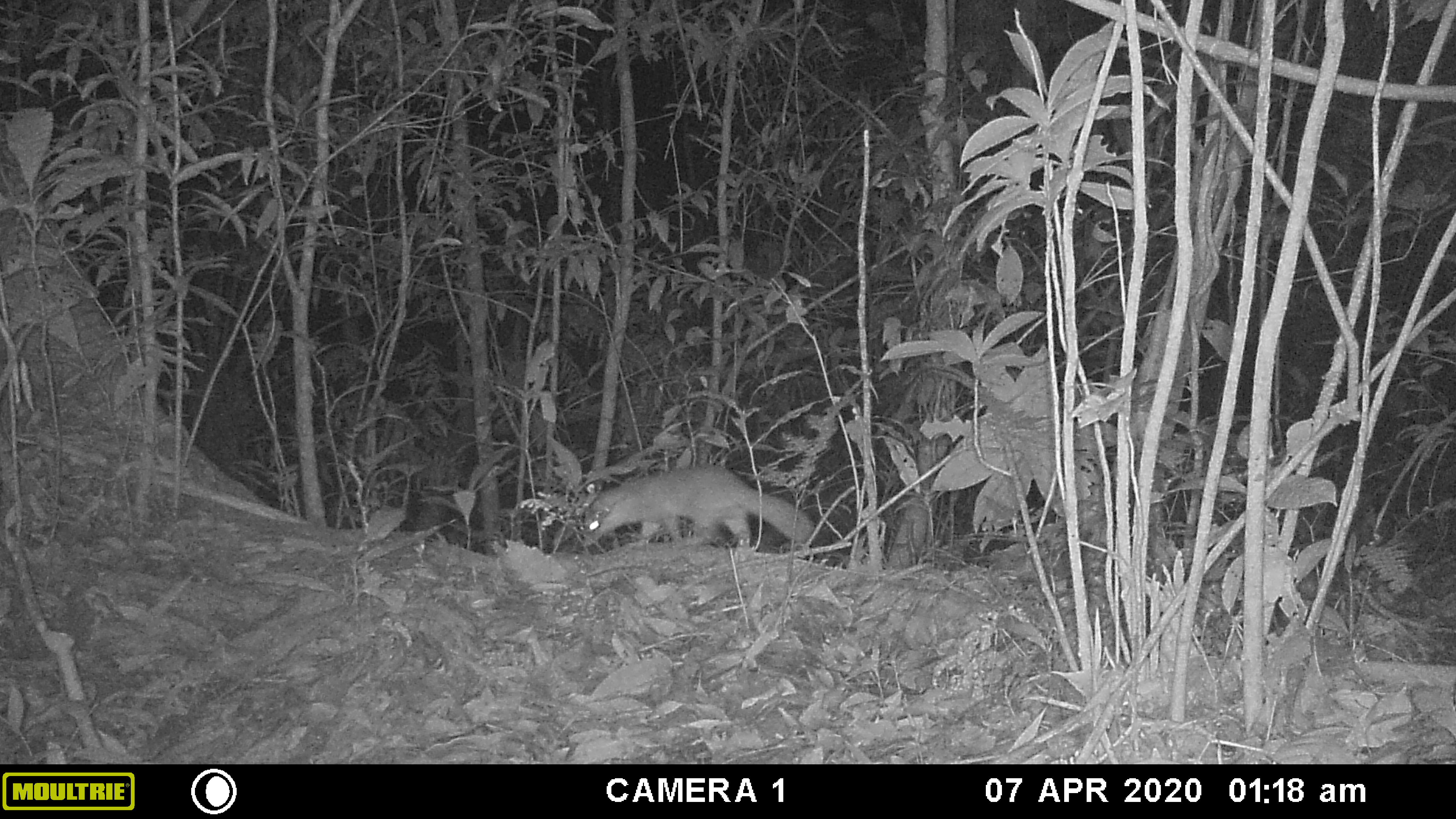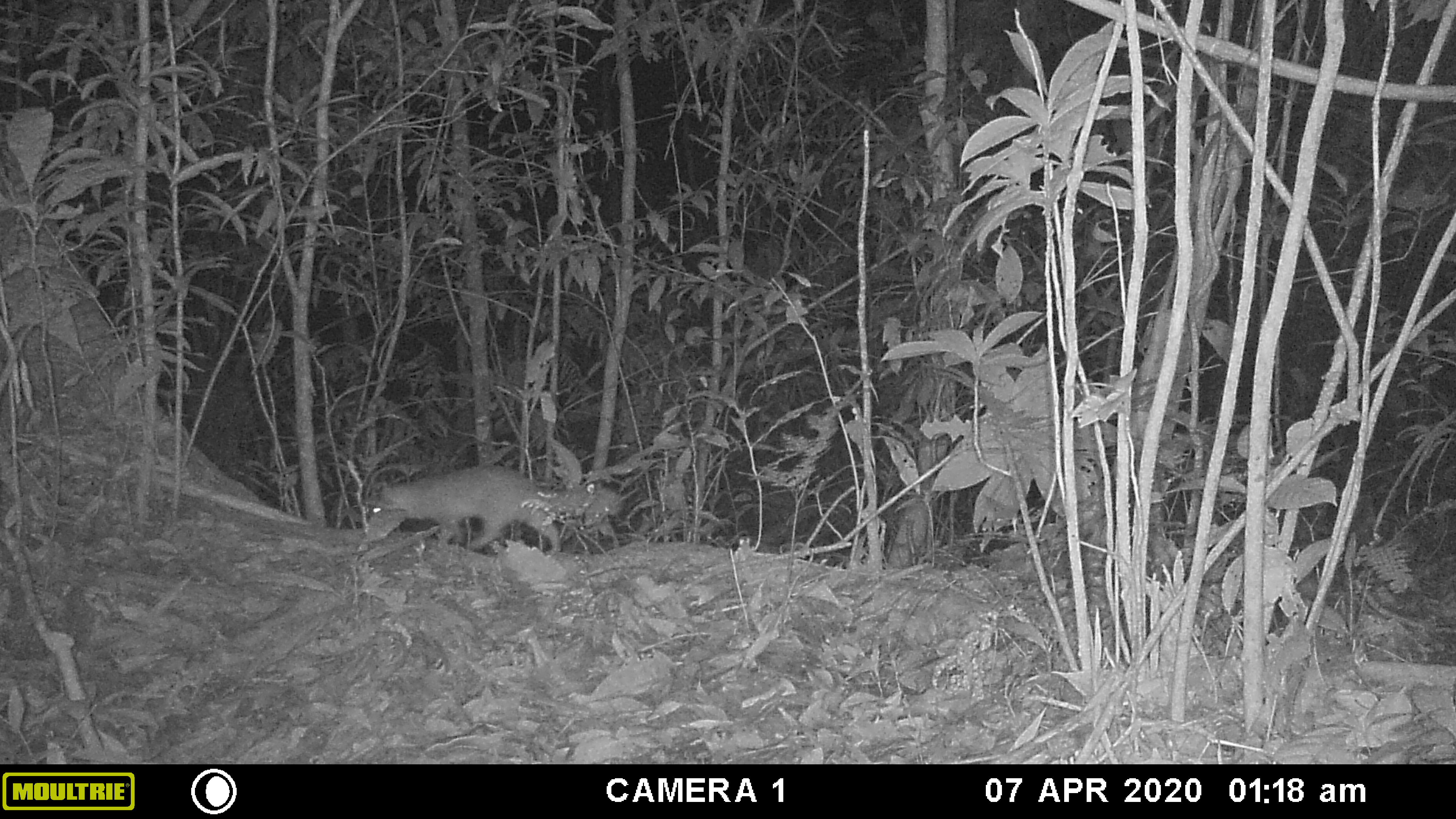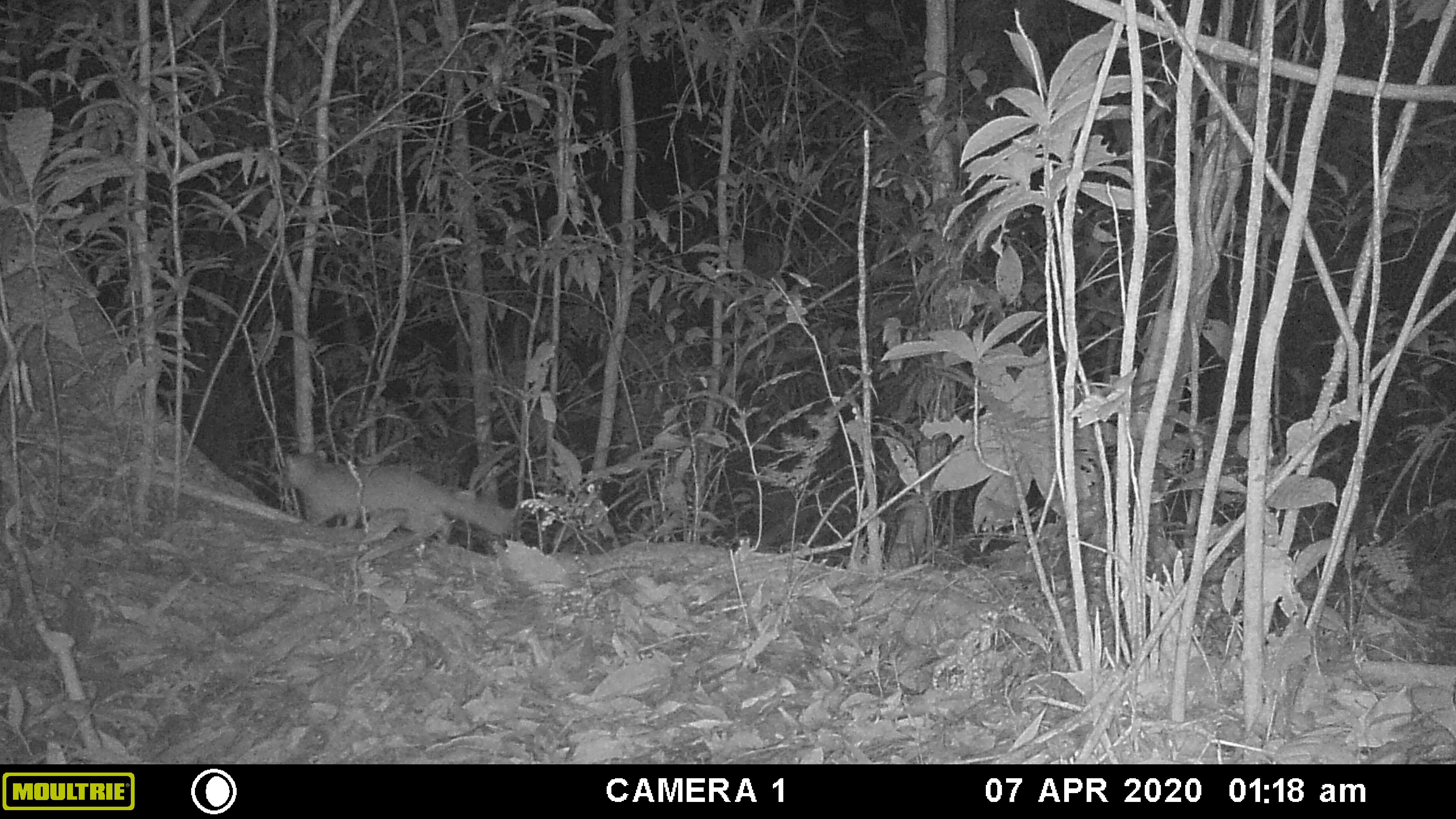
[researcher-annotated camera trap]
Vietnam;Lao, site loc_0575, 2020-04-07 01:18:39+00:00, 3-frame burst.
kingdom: Animalia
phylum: Chordata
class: Mammalia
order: Carnivora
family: Mustelidae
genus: Melogale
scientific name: Melogale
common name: ferret badger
Ferret badger (Melogale). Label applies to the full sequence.